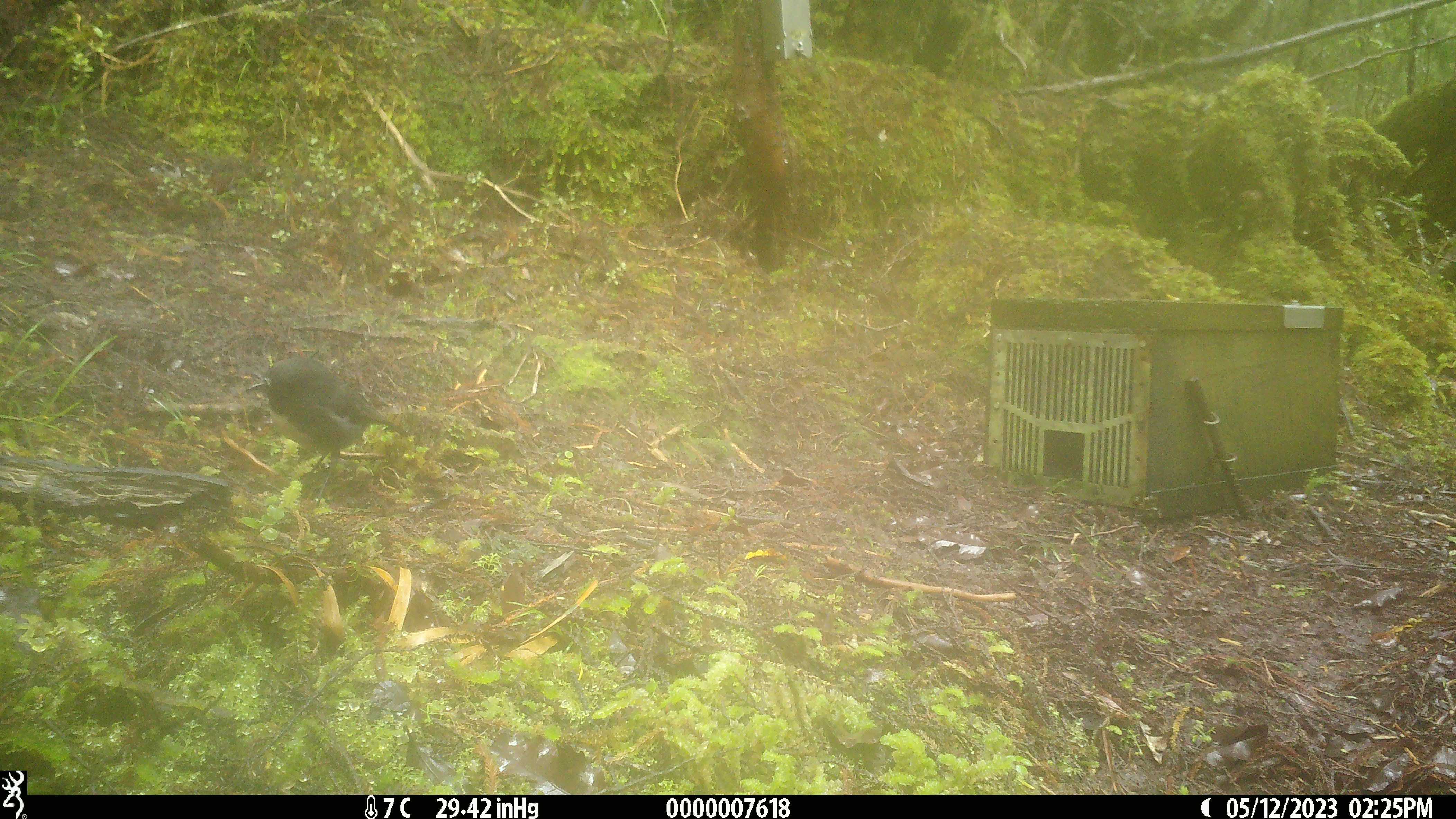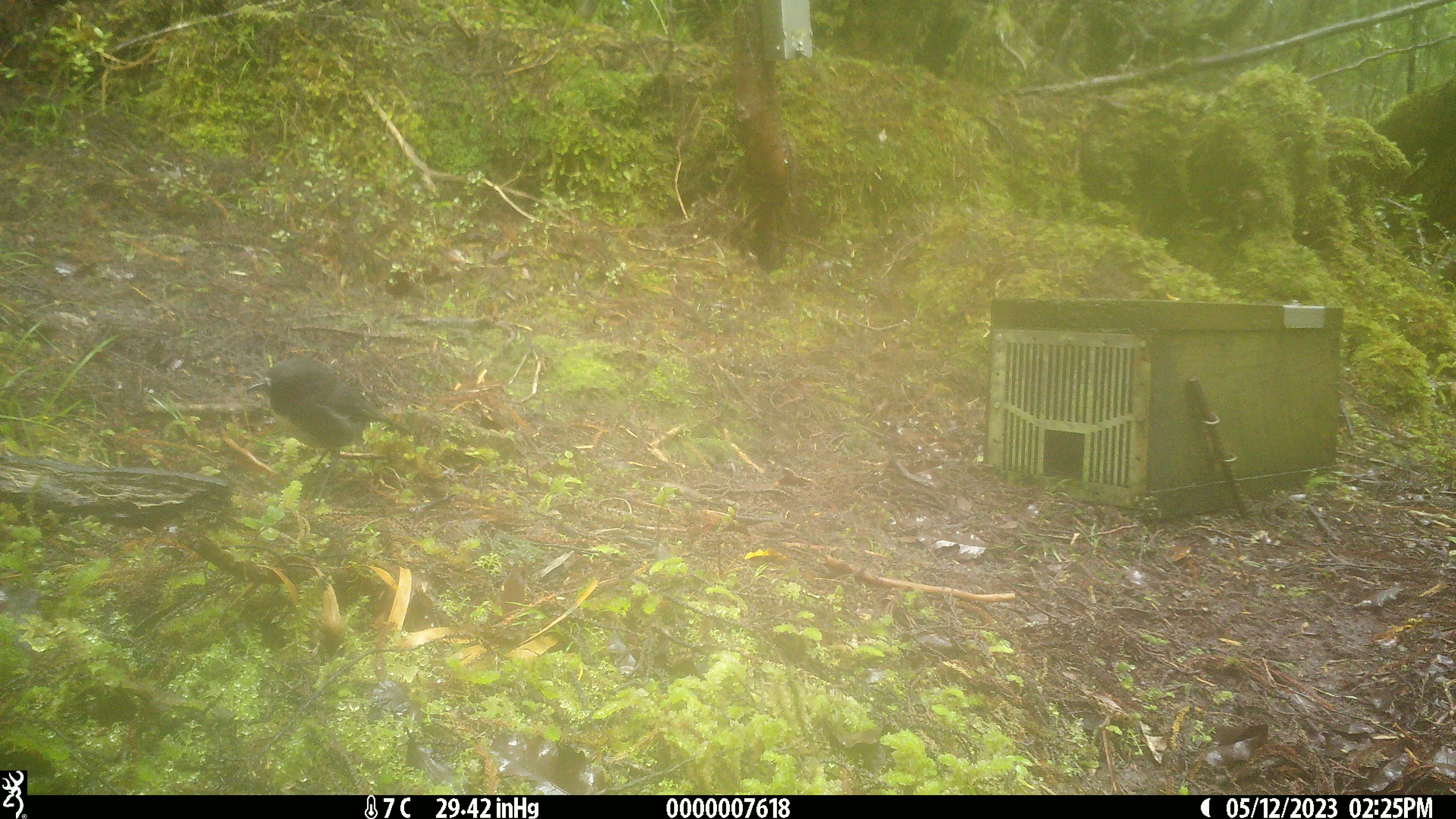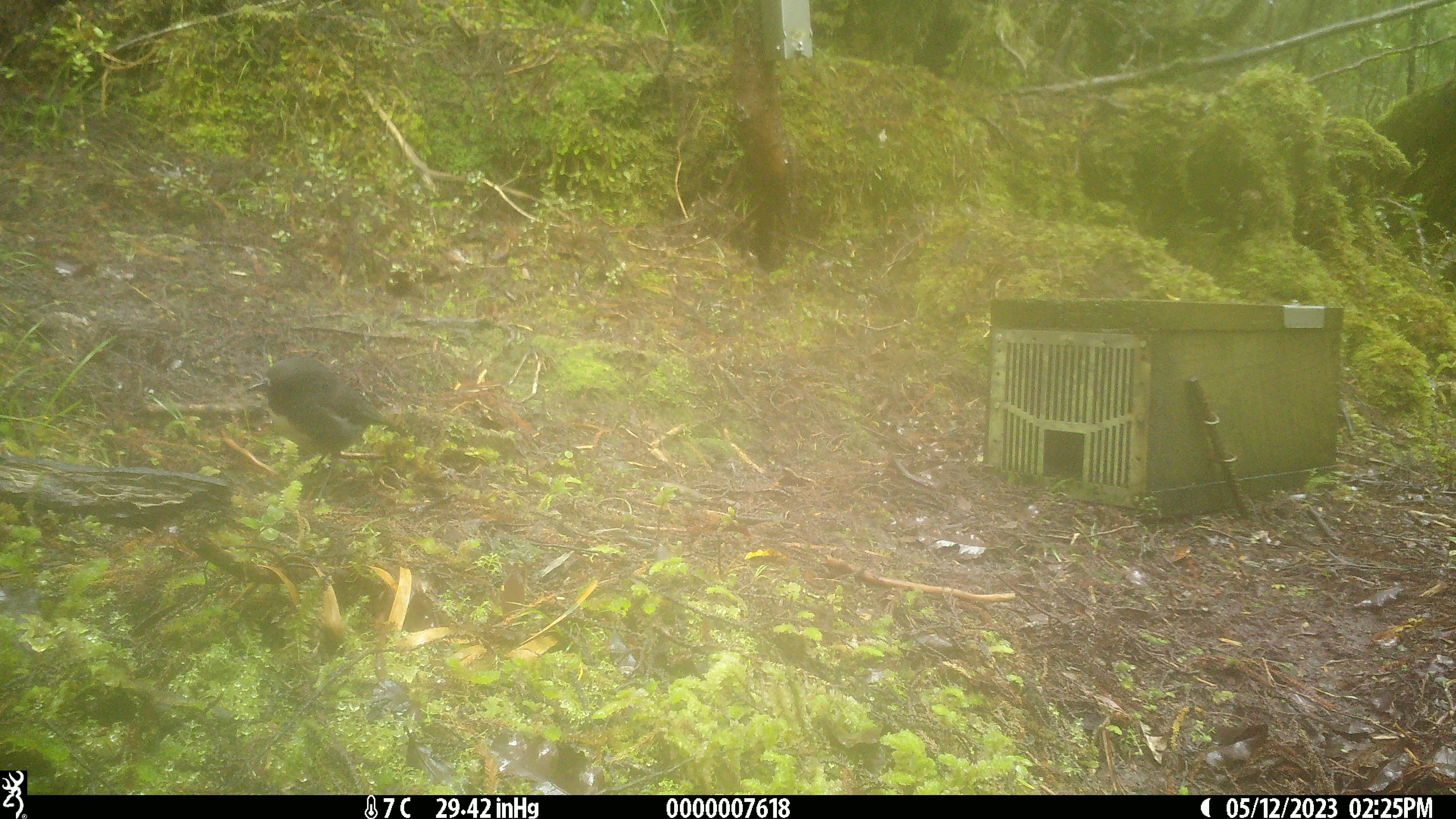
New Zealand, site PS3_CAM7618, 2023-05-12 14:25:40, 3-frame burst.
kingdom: Animalia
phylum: Chordata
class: Aves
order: Passeriformes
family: Petroicidae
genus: Petroica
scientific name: Petroica australis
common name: new zealand robin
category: robin